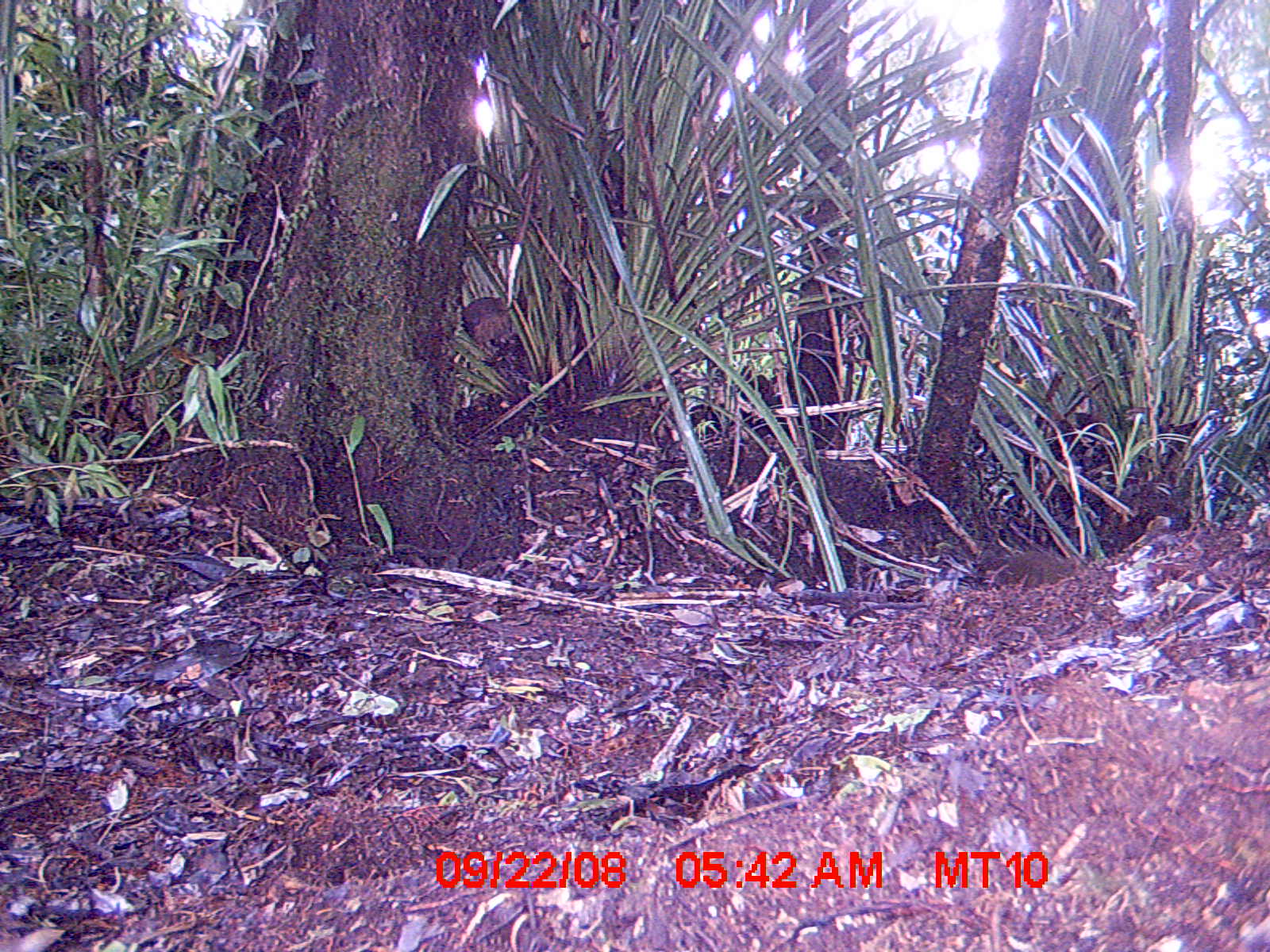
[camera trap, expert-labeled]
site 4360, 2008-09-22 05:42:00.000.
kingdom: Animalia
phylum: Chordata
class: Aves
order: Coraciiformes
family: Brachypteraciidae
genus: Brachypteracias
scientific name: Brachypteracias squamiger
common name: scaly ground-roller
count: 1